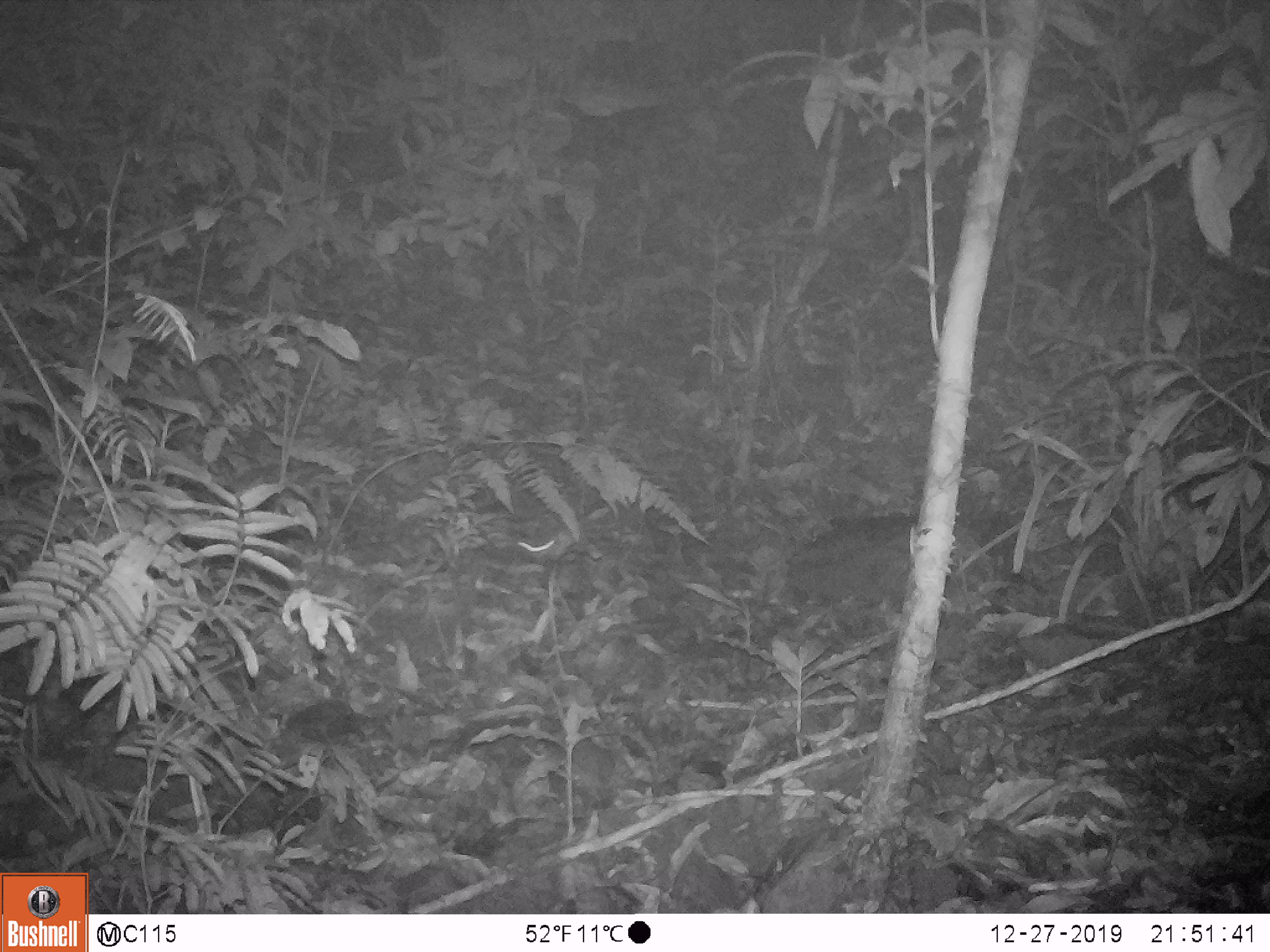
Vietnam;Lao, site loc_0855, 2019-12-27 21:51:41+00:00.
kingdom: Animalia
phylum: Chordata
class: Mammalia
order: Rodentia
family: Muridae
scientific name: Muridae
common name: old-world mice and rats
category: unidentified murid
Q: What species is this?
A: Unidentified murid (old-world mice and rats) (Muridae).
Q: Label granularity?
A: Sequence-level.